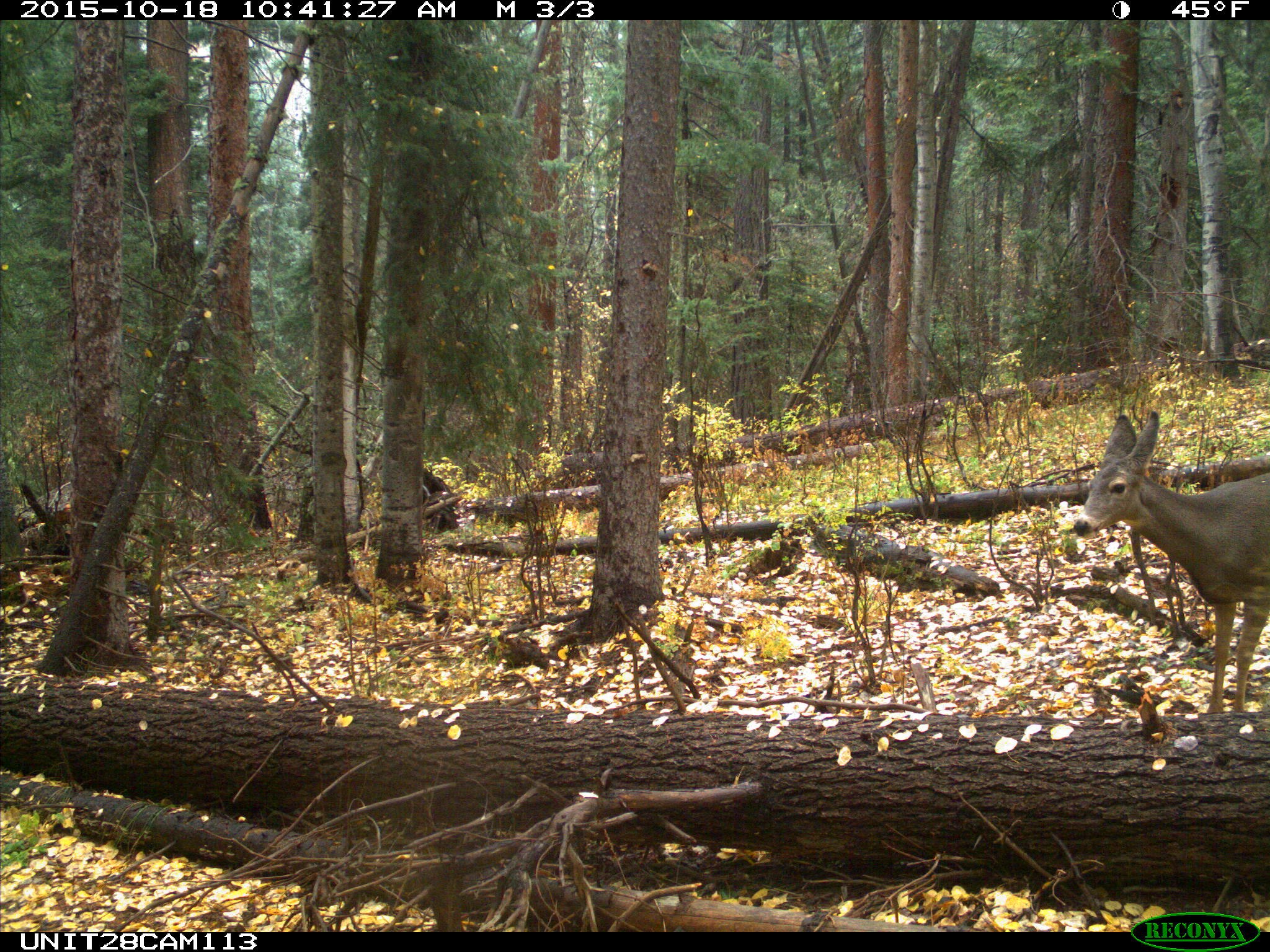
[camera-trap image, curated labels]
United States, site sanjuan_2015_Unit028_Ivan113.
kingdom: Animalia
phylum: Chordata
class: Mammalia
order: Artiodactyla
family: Cervidae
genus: Odocoileus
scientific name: Odocoileus hemionus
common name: mule deer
Odocoileus hemionus (mule deer).